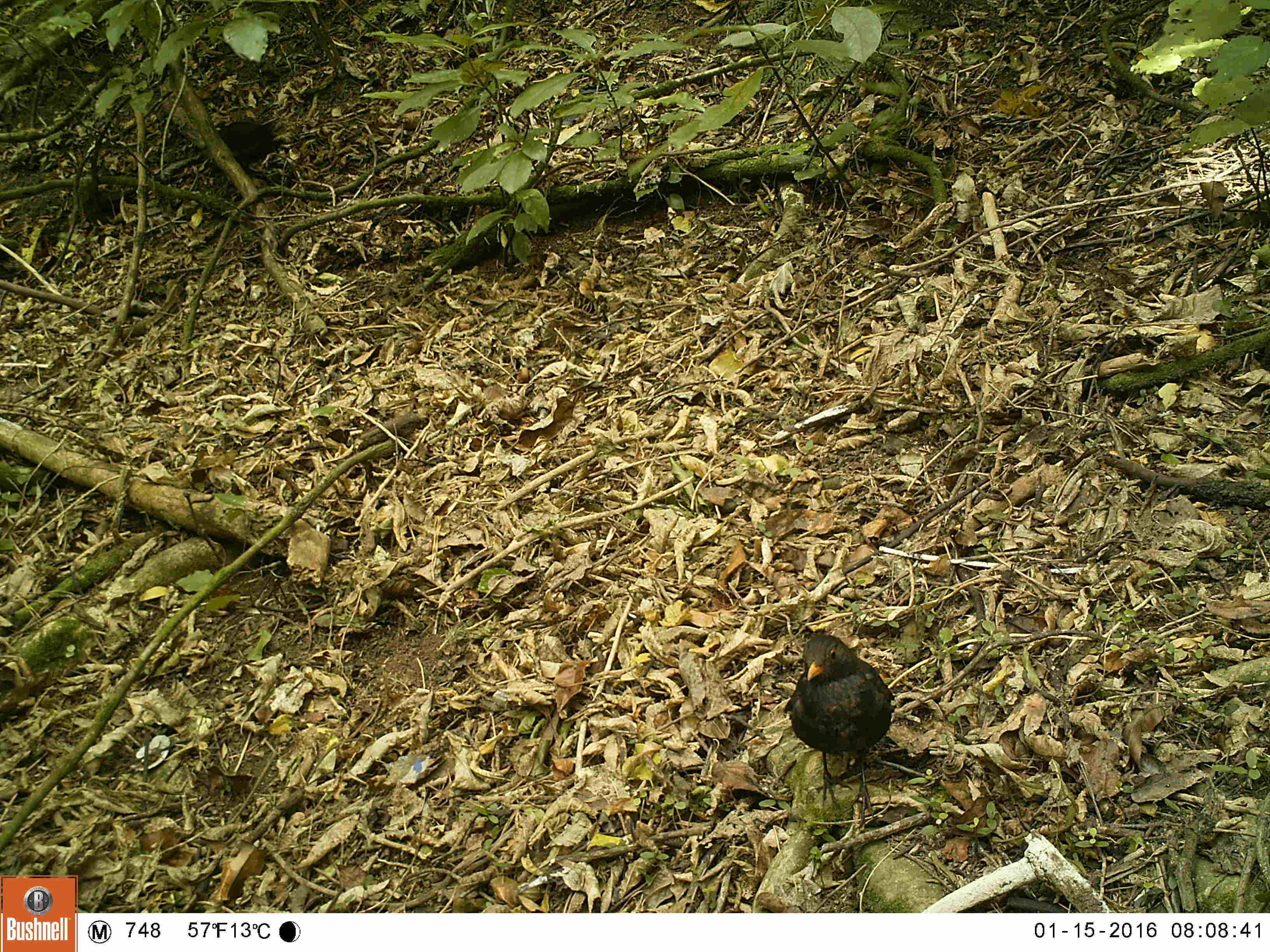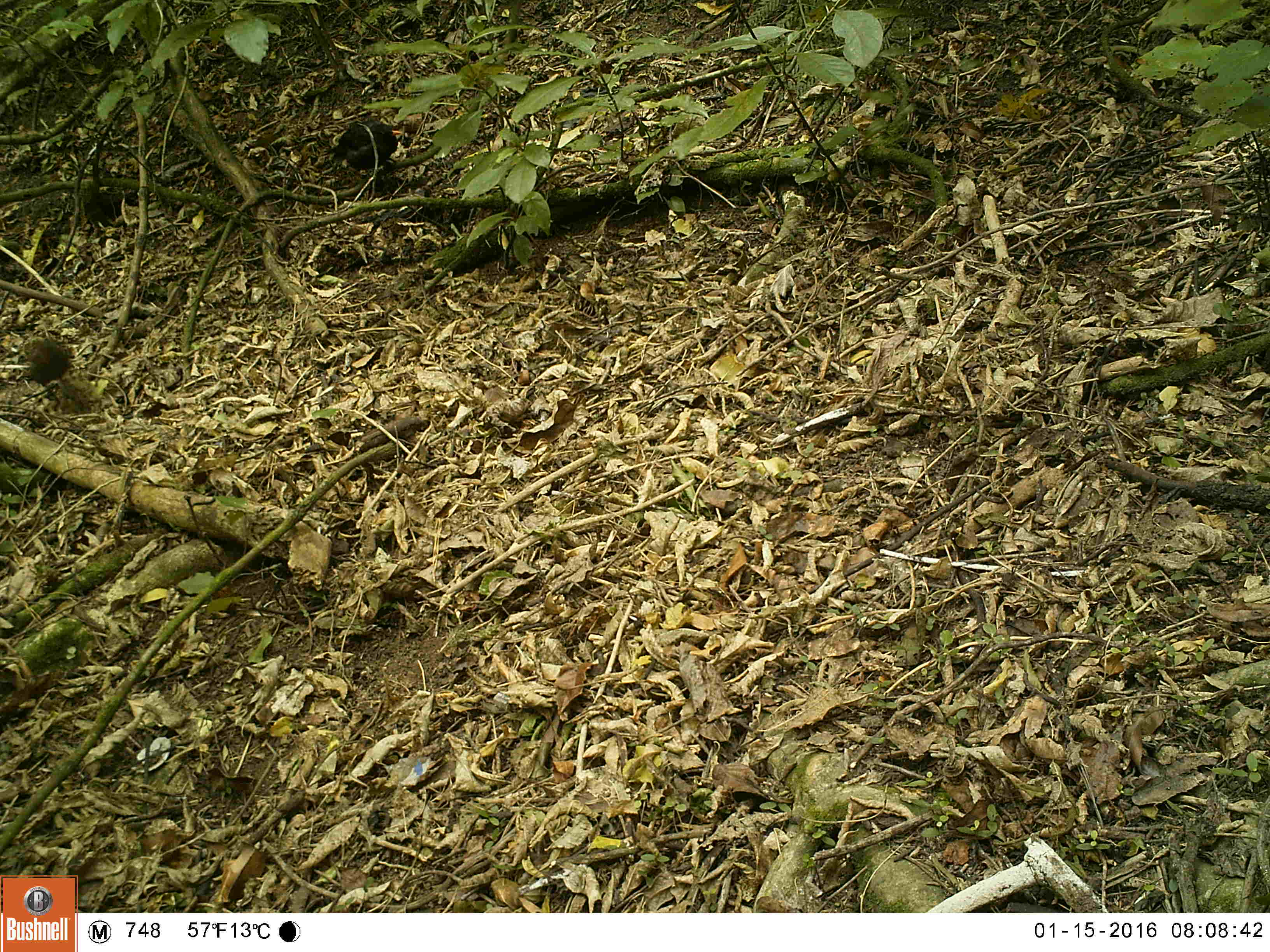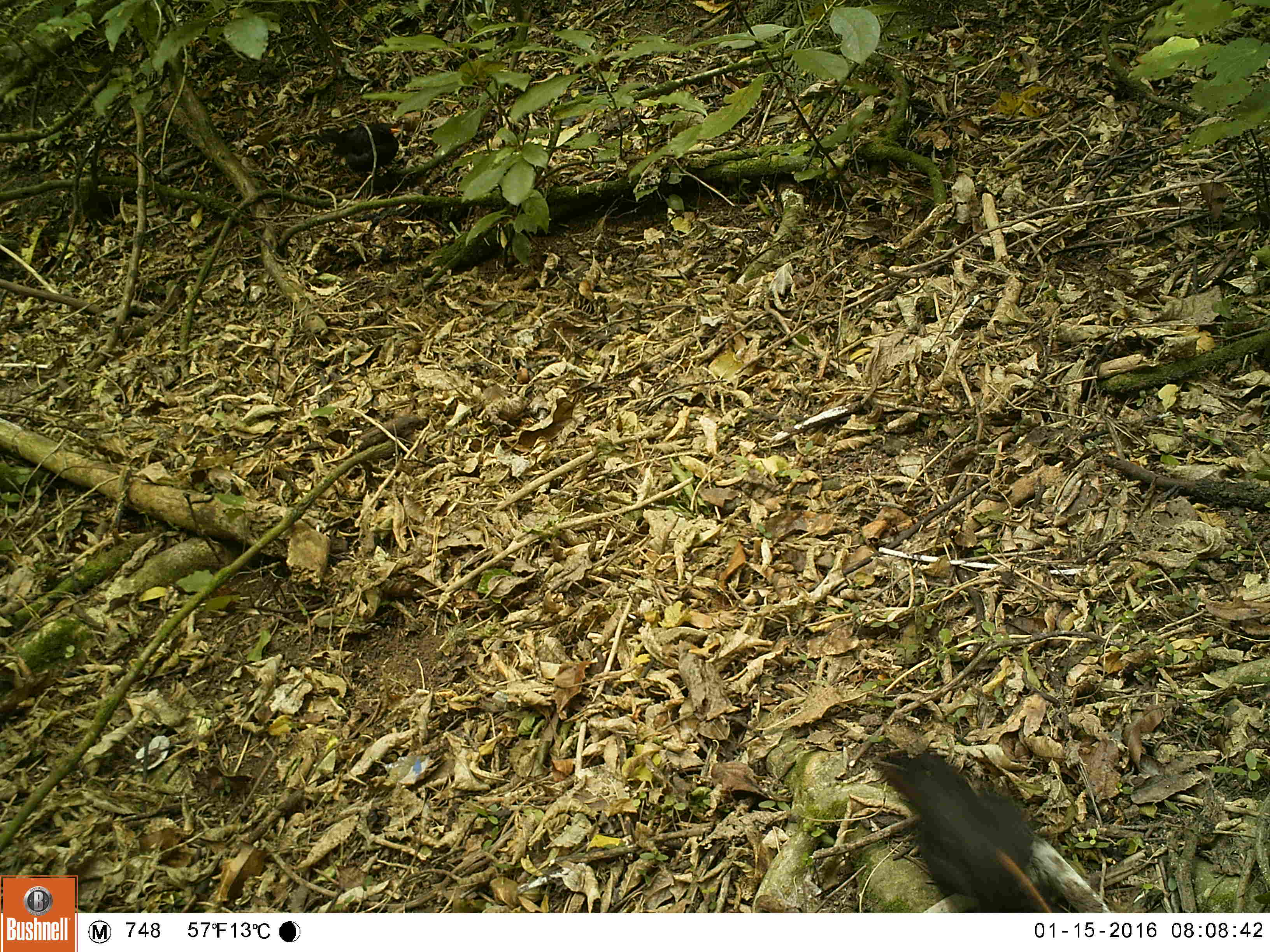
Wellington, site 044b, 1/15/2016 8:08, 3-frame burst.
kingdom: Animalia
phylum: Chordata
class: Aves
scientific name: Aves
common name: bird